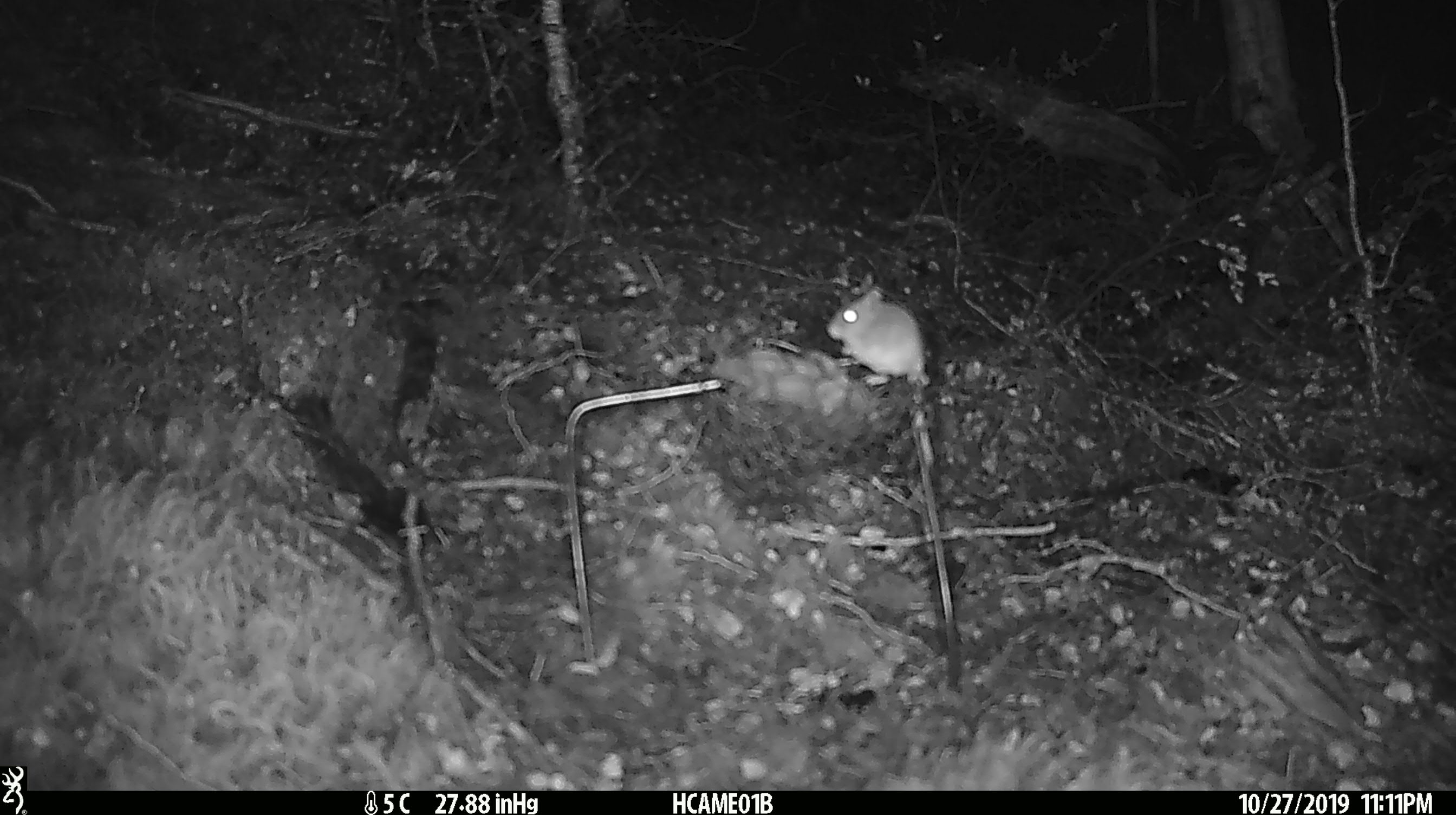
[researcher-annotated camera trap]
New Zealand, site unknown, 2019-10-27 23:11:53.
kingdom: Animalia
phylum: Chordata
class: Mammalia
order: Rodentia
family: Muridae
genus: Mus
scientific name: Mus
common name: mouse